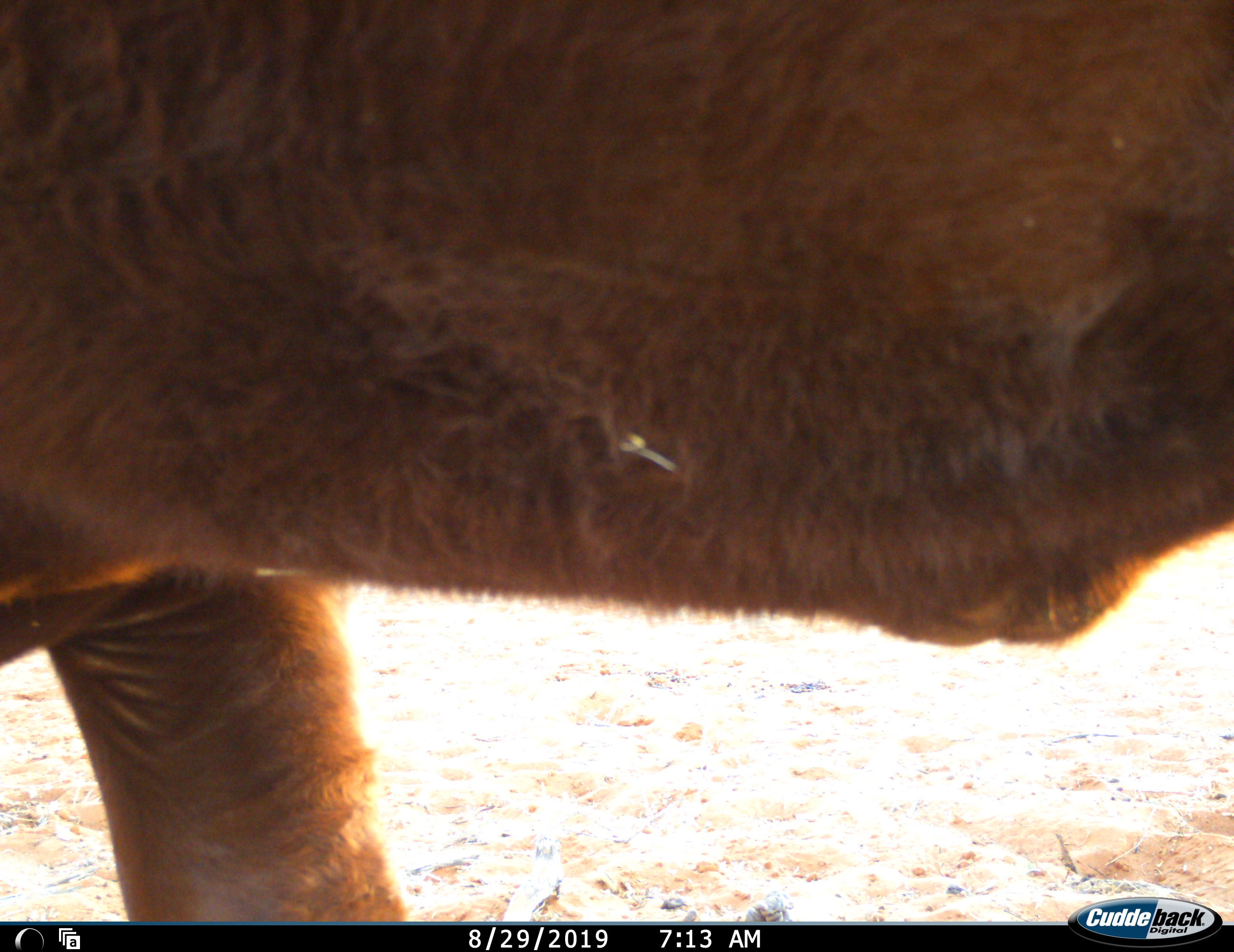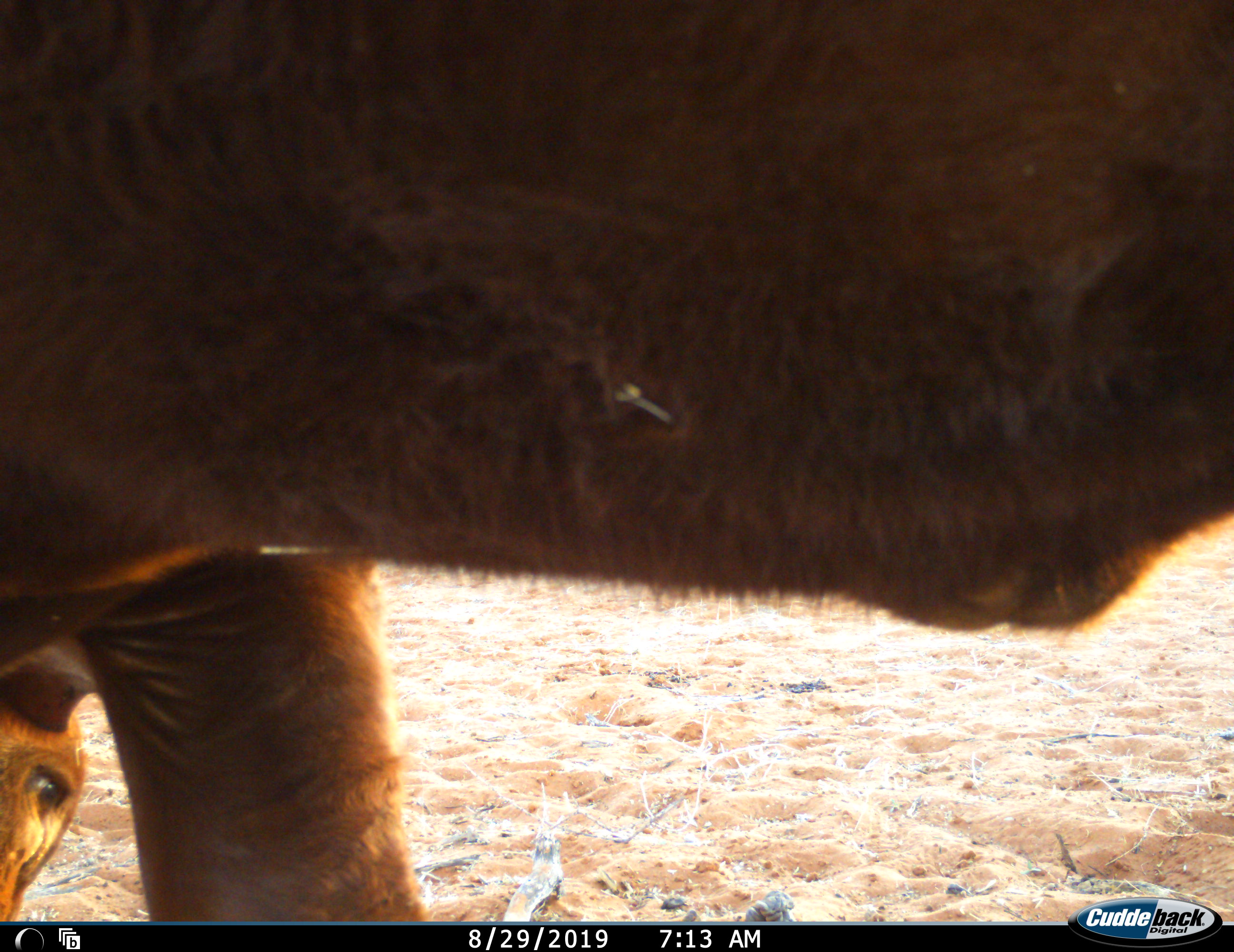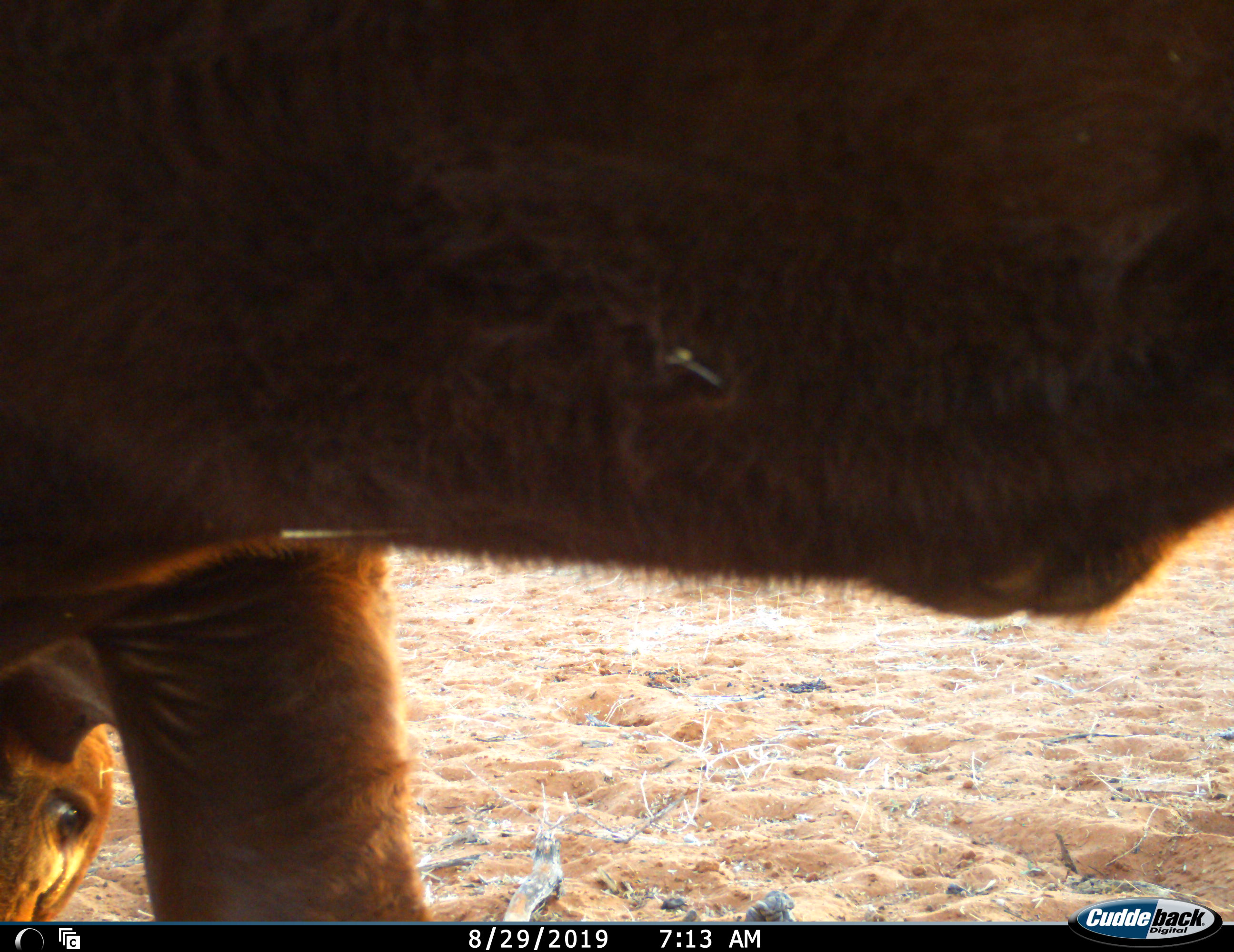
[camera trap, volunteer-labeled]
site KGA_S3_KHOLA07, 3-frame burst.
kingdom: Animalia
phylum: Chordata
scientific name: Vertebrata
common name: domestic animal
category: domesticanimal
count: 2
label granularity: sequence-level